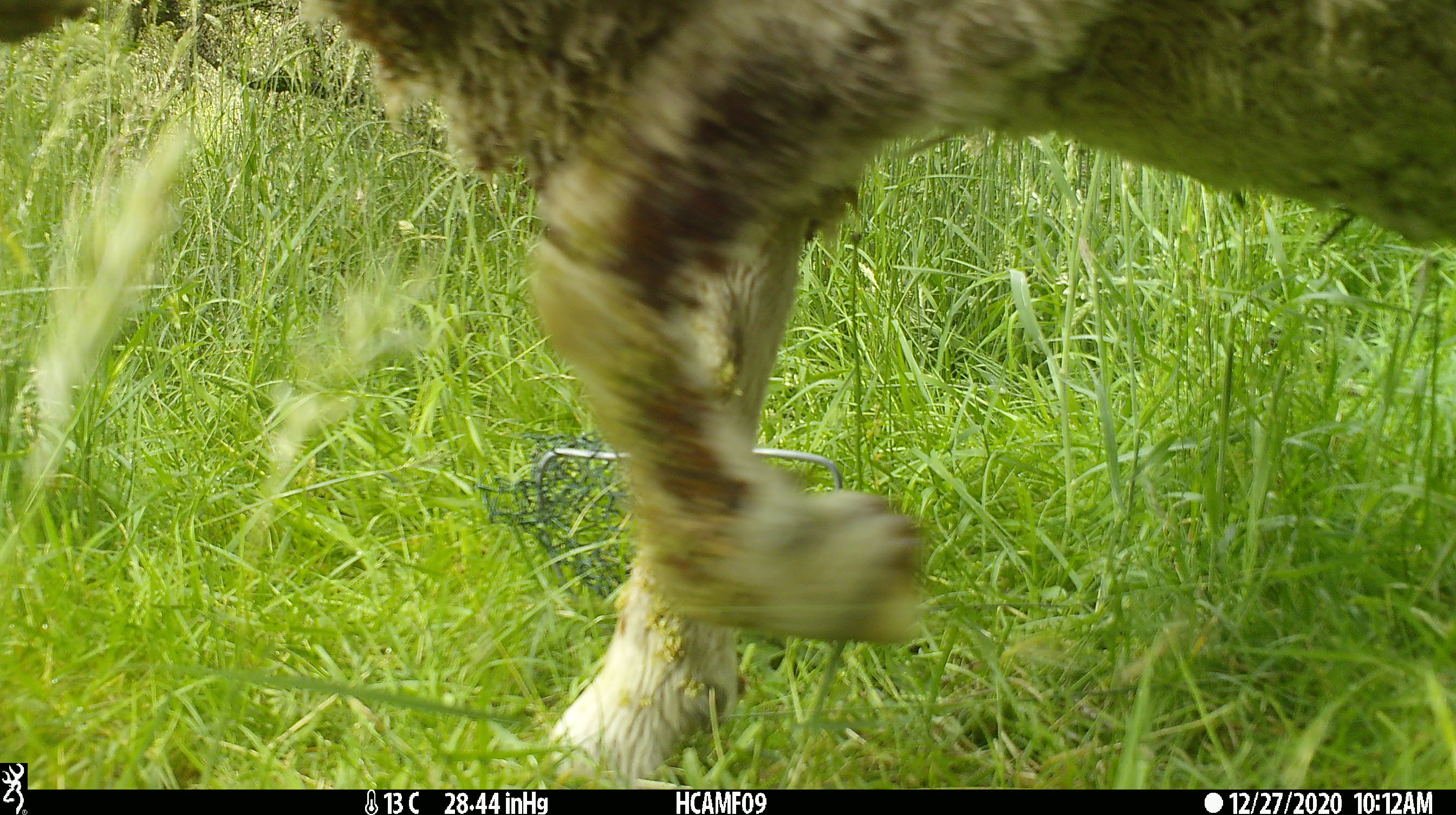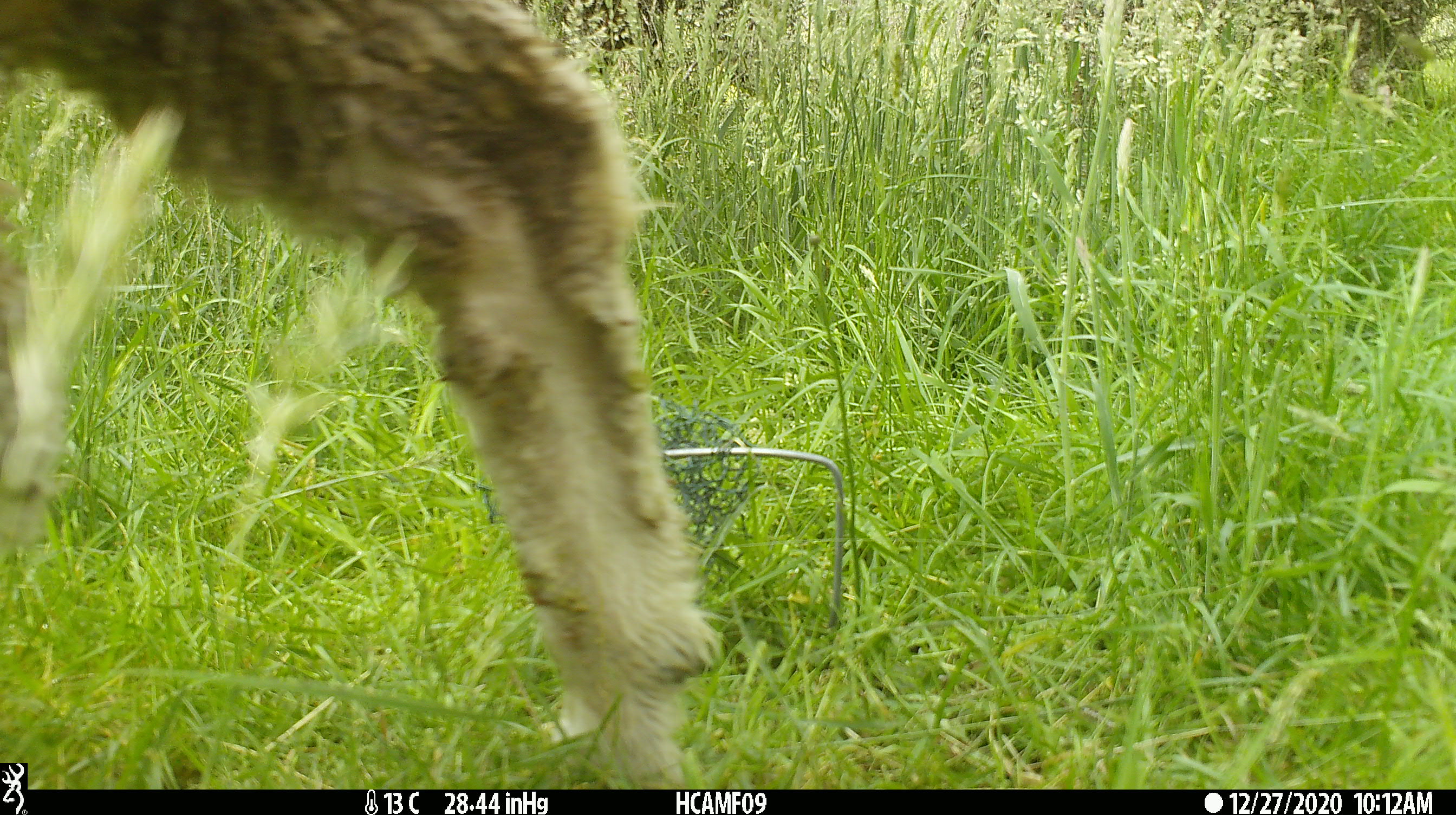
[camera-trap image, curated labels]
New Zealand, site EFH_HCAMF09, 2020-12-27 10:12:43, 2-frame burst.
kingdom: Animalia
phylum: Chordata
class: Mammalia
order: Artiodactyla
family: Bovidae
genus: Ovis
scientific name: Ovis aries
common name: domestic sheep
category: sheep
Sheep (domestic sheep) (Ovis aries).